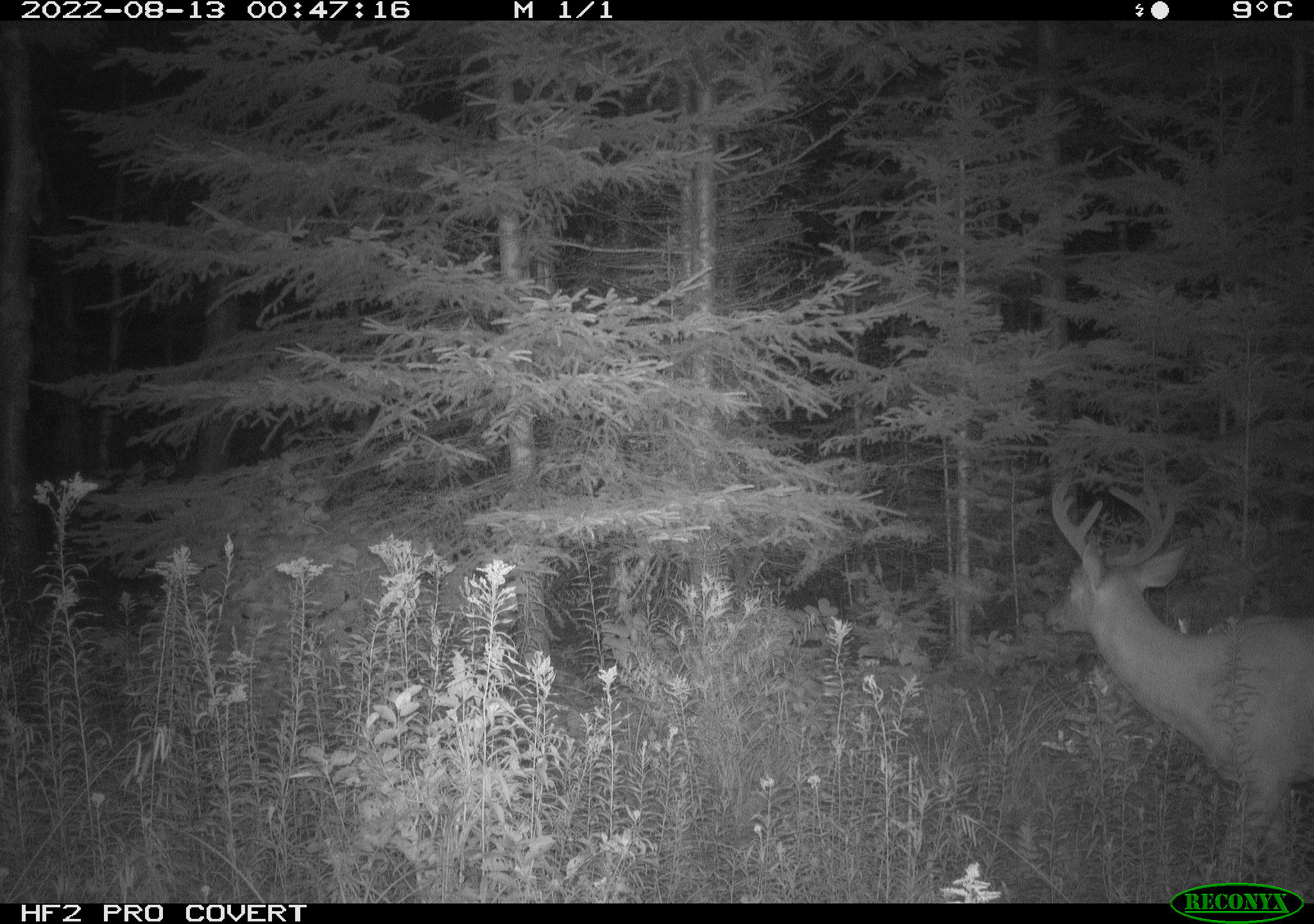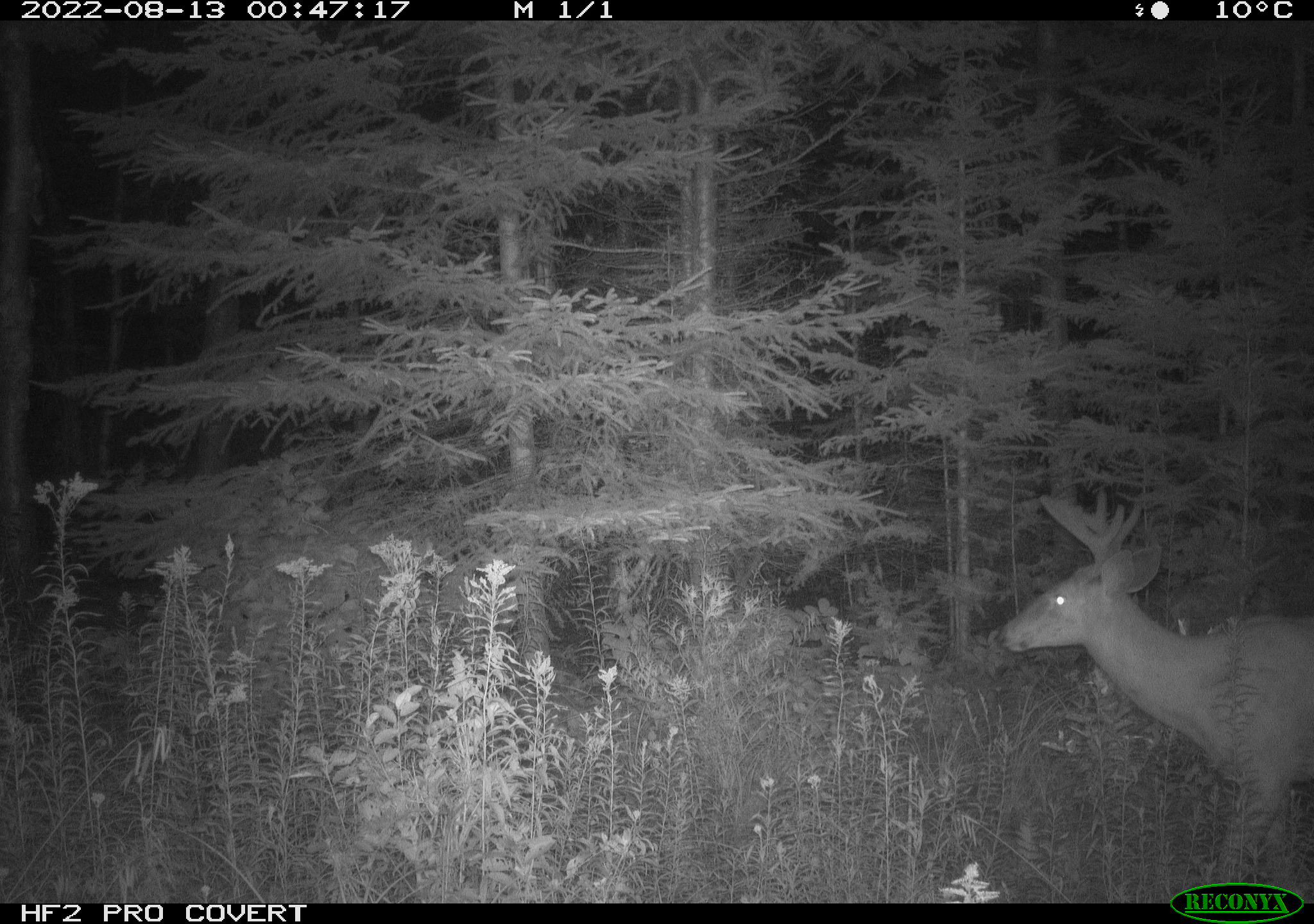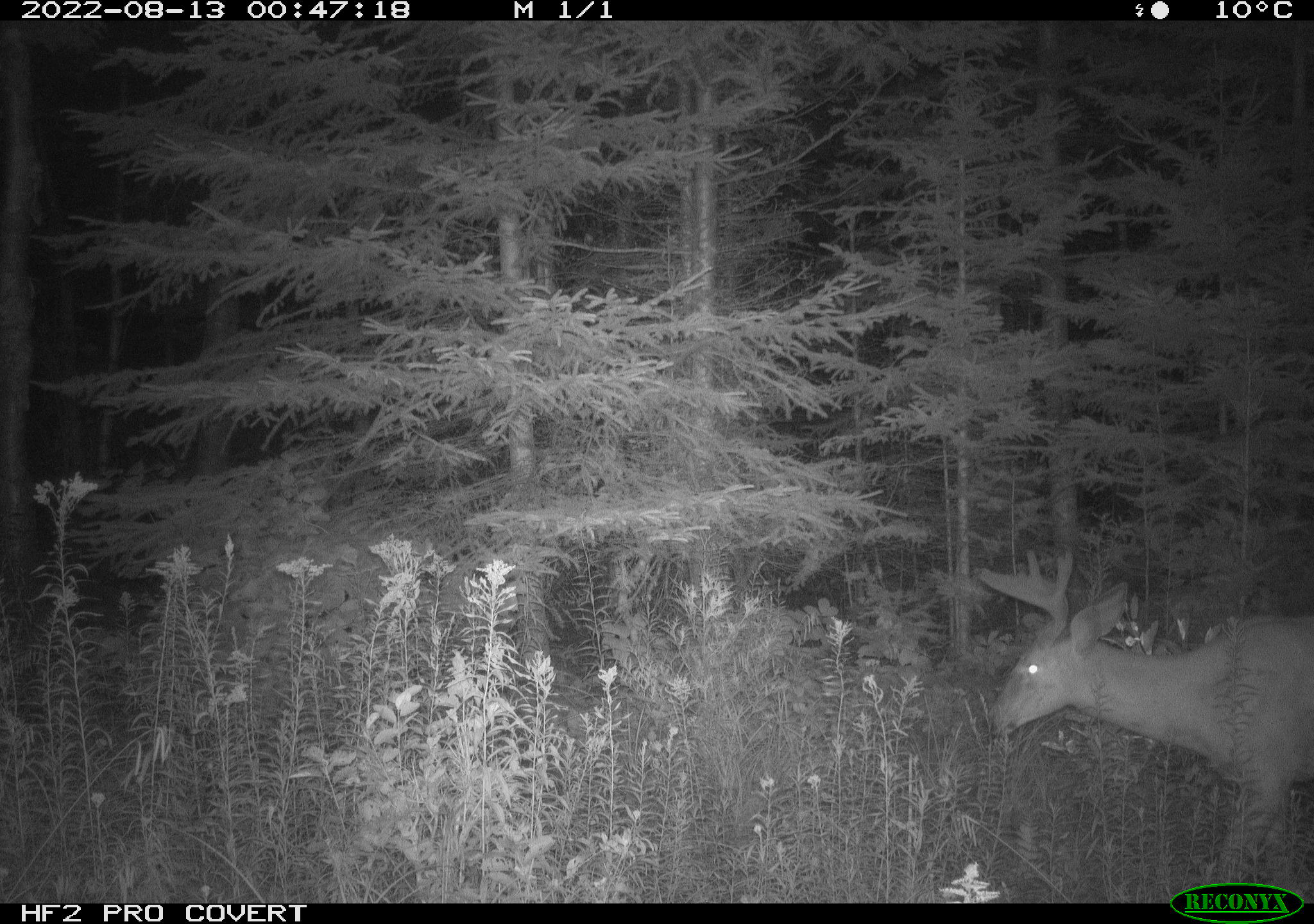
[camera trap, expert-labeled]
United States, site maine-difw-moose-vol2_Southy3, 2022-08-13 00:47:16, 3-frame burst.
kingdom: Animalia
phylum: Chordata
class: Mammalia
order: Artiodactyla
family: Cervidae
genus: Odocoileus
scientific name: Odocoileus virginianus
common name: white-tailed deer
White-tailed deer (Odocoileus virginianus).